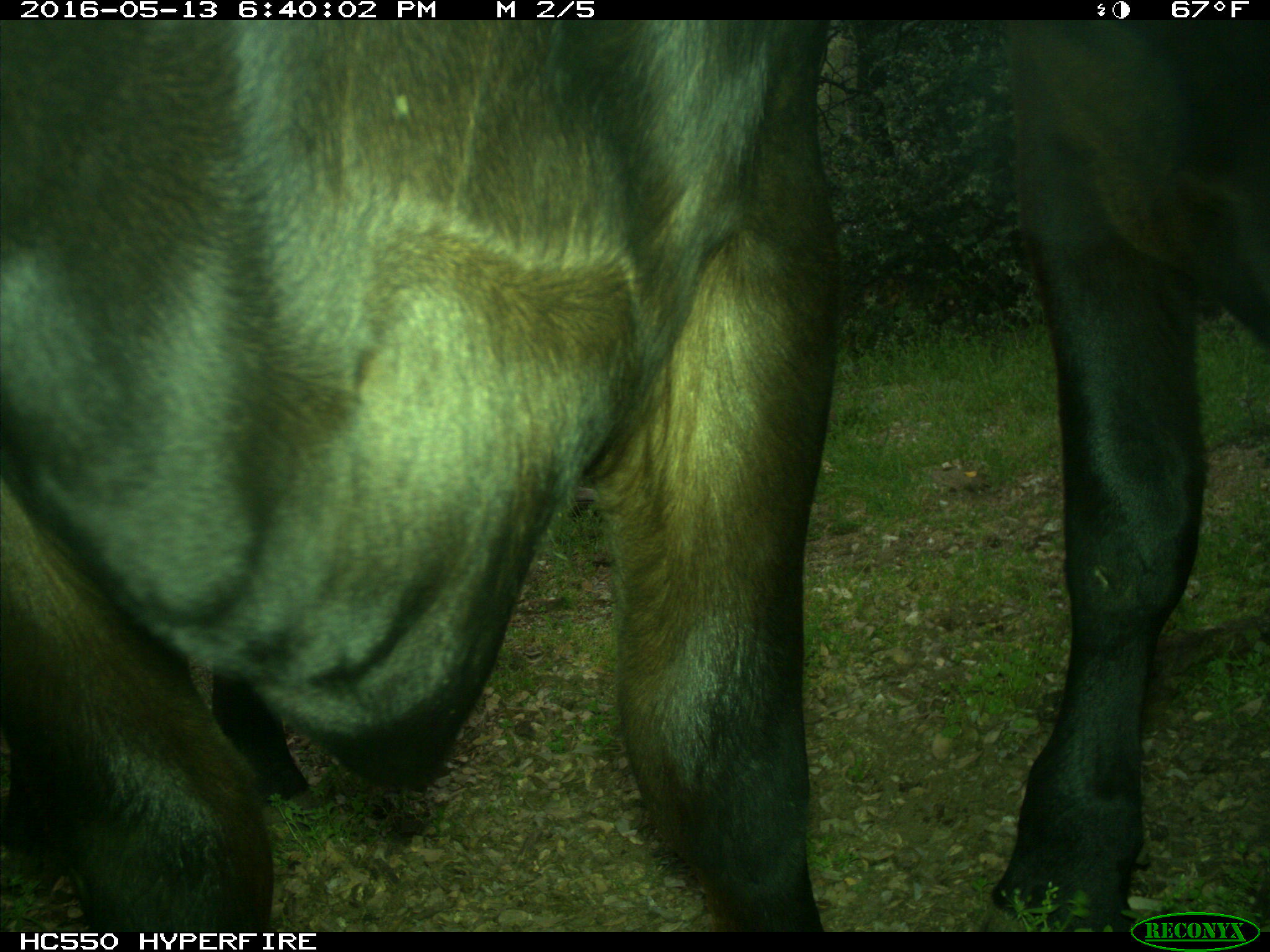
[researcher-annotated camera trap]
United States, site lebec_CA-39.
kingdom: Animalia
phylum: Chordata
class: Mammalia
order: Artiodactyla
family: Bovidae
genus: Bos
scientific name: Bos taurus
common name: domestic cow